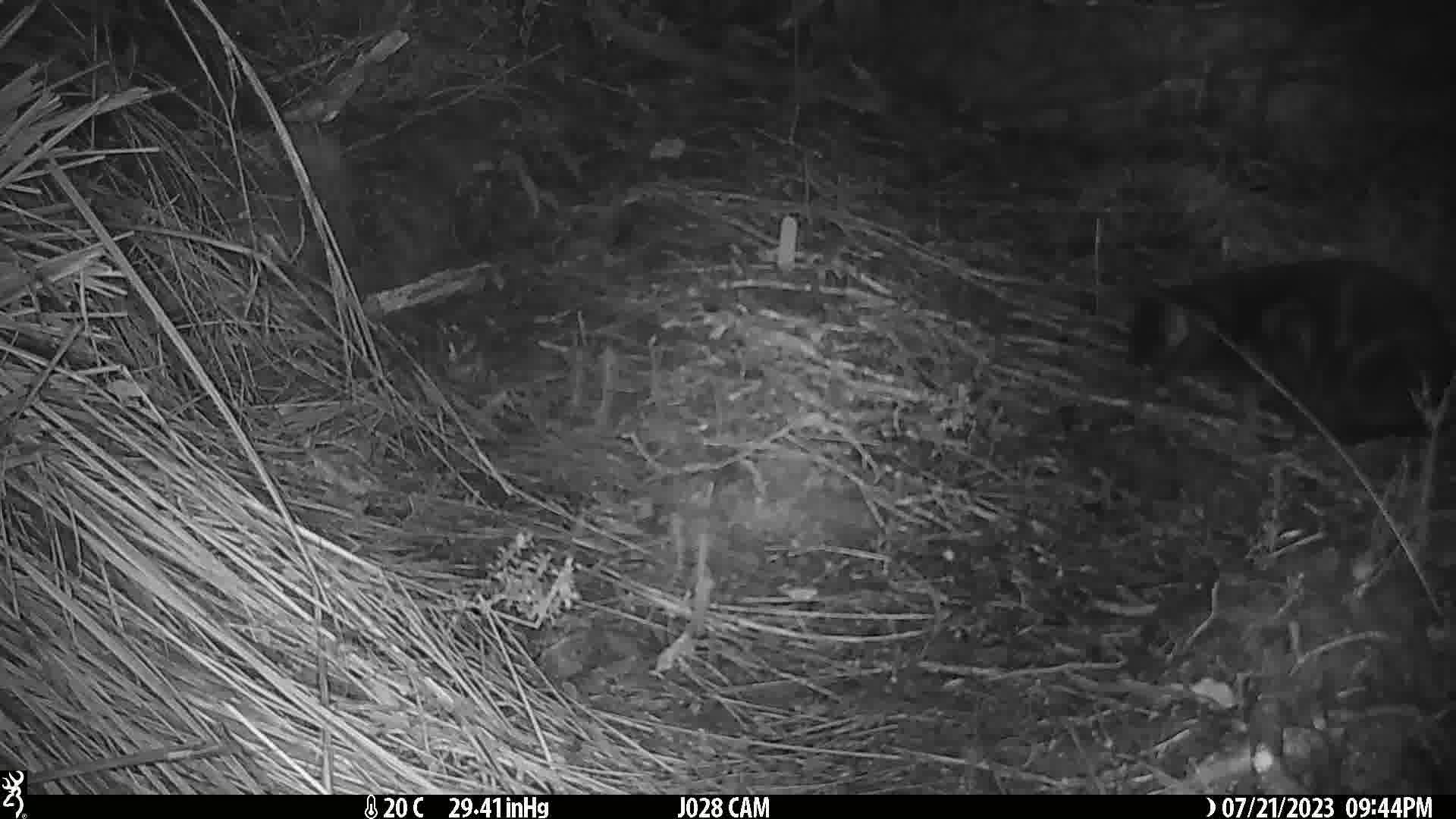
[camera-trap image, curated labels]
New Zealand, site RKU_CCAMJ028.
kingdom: Animalia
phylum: Chordata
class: Mammalia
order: Carnivora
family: Felidae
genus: Felis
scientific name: Felis catus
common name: domestic cat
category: cat